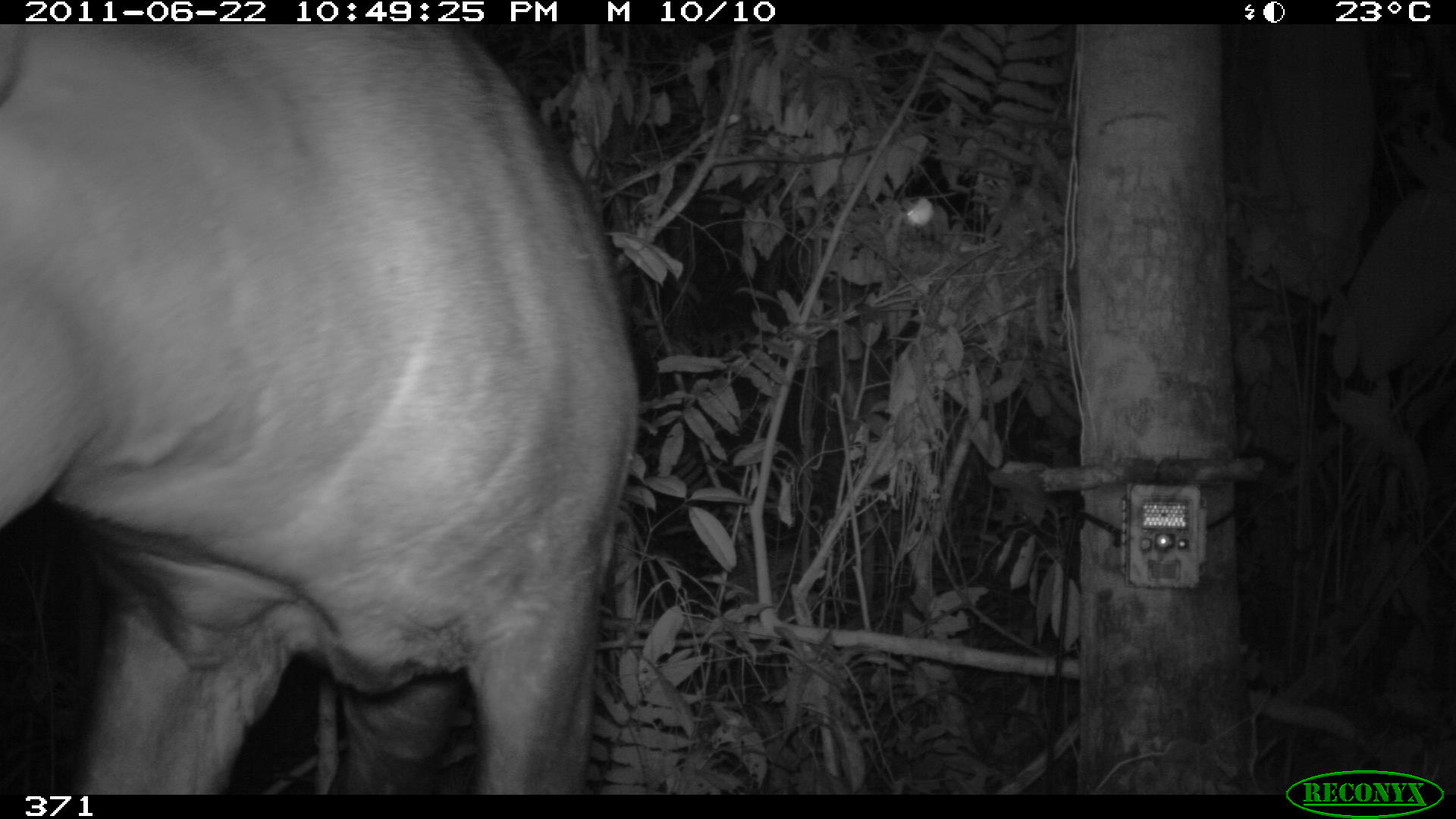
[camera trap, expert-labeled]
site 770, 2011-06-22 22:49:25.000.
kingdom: Animalia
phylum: Chordata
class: Mammalia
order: Perissodactyla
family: Tapiridae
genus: Tapirus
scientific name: Tapirus terrestris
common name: south american tapir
Tapirus terrestris (south american tapir).